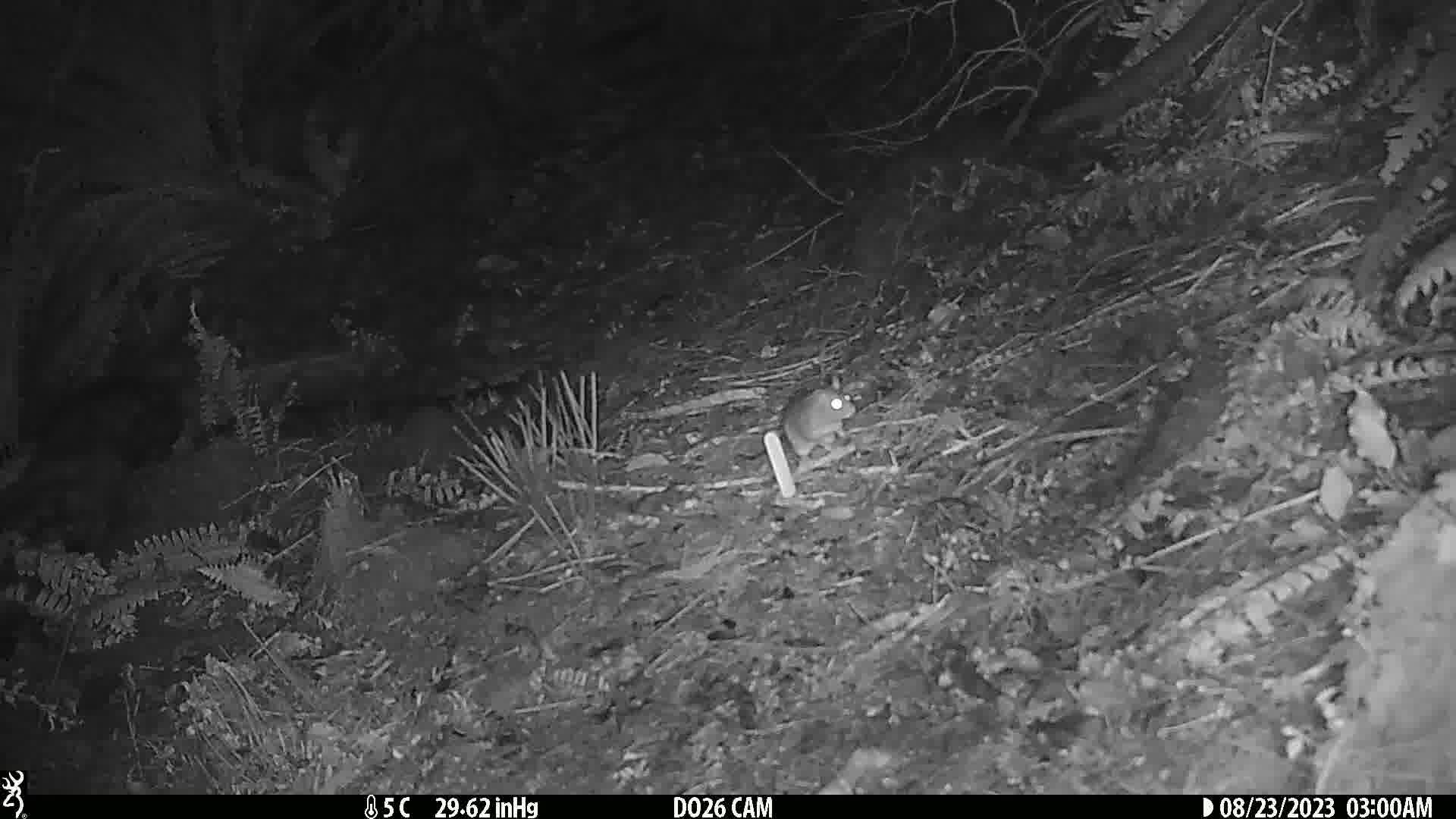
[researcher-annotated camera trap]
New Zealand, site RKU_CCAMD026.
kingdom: Animalia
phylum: Chordata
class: Mammalia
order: Rodentia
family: Muridae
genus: Rattus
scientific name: Rattus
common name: rat